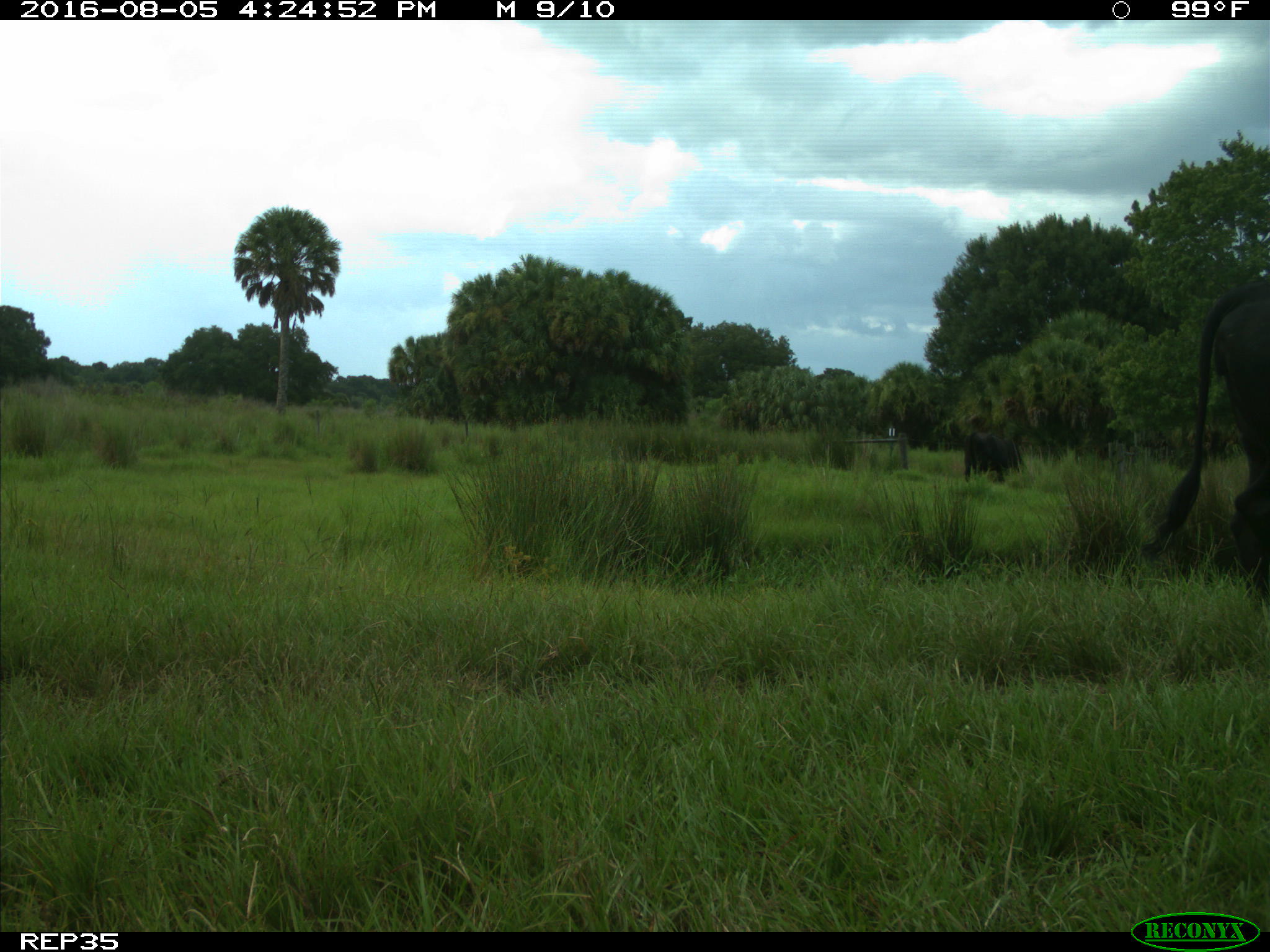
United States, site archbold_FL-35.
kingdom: Animalia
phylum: Chordata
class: Mammalia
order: Artiodactyla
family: Bovidae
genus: Bos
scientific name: Bos taurus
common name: domestic cow